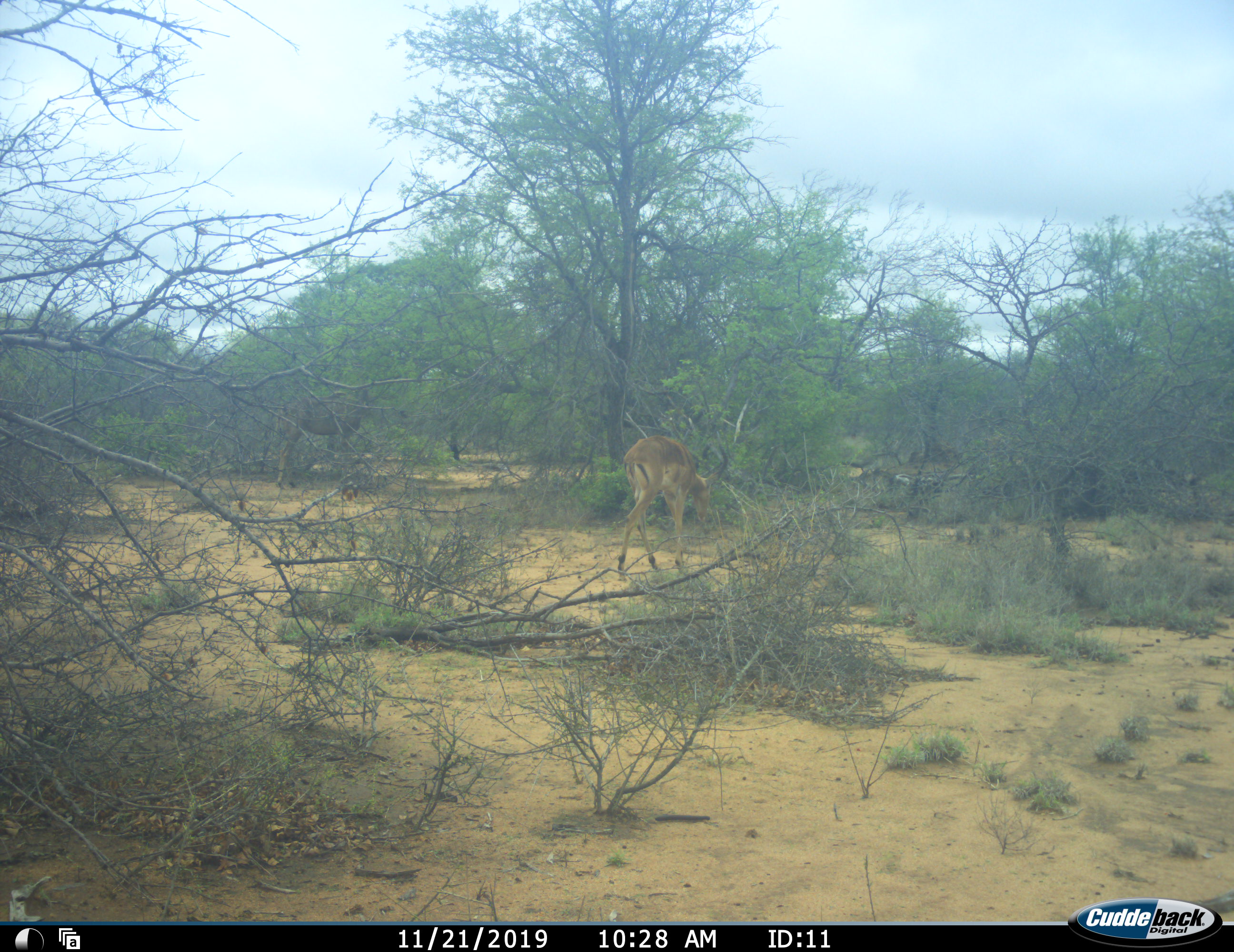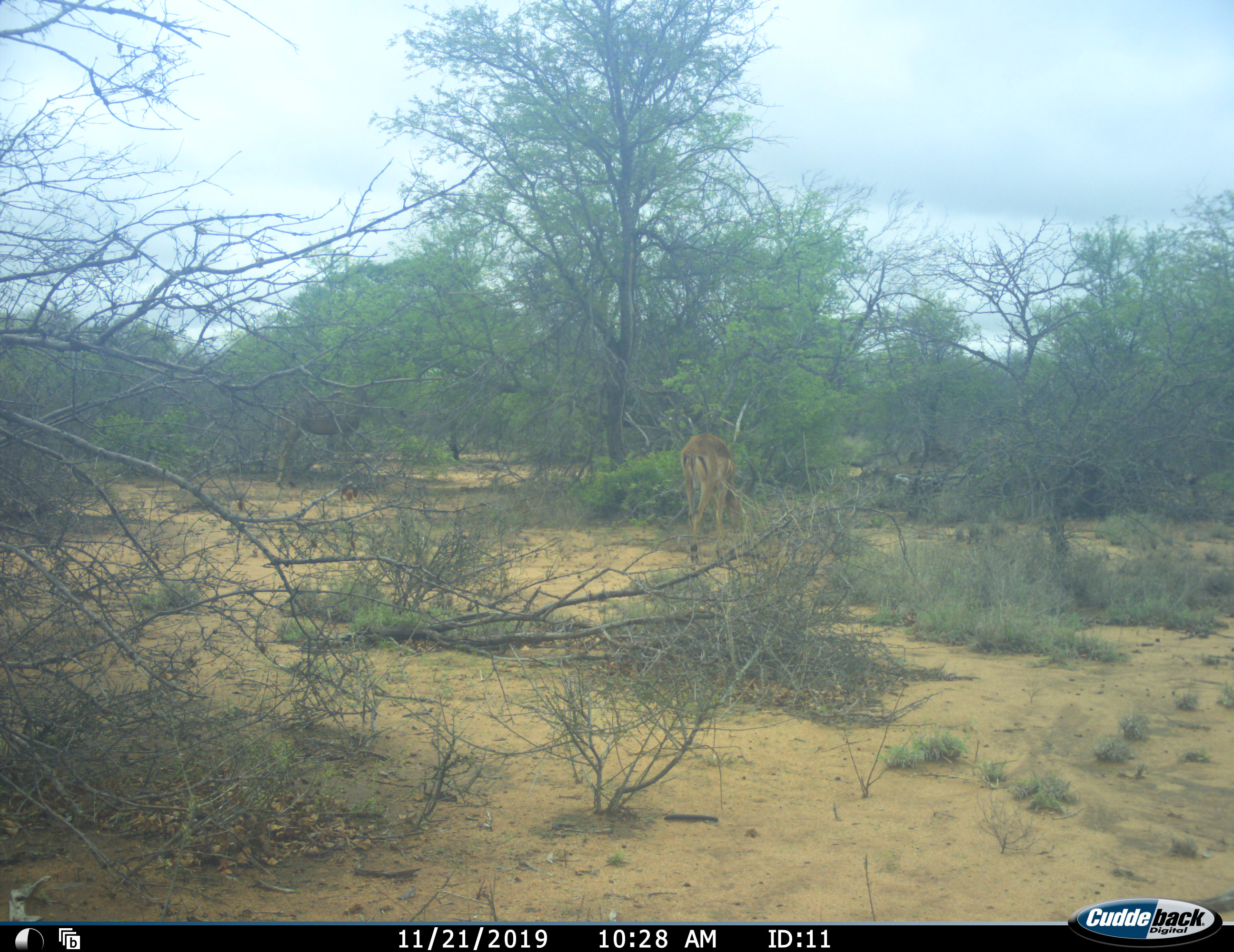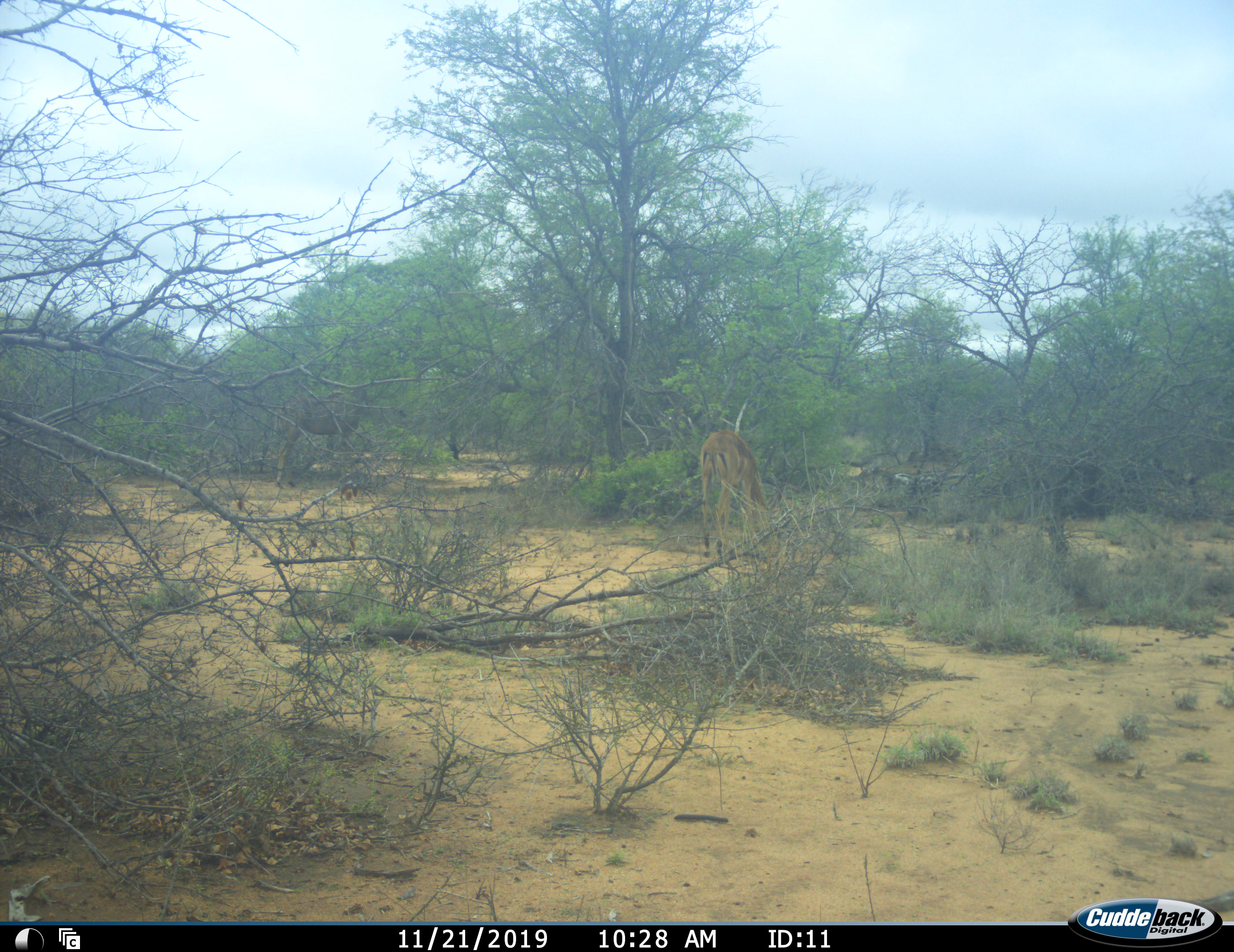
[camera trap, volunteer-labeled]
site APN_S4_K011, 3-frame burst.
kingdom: Animalia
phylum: Chordata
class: Mammalia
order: Artiodactyla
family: Bovidae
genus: Aepyceros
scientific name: Aepyceros melampus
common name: impala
Impala (Aepyceros melampus), count 1. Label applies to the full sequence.